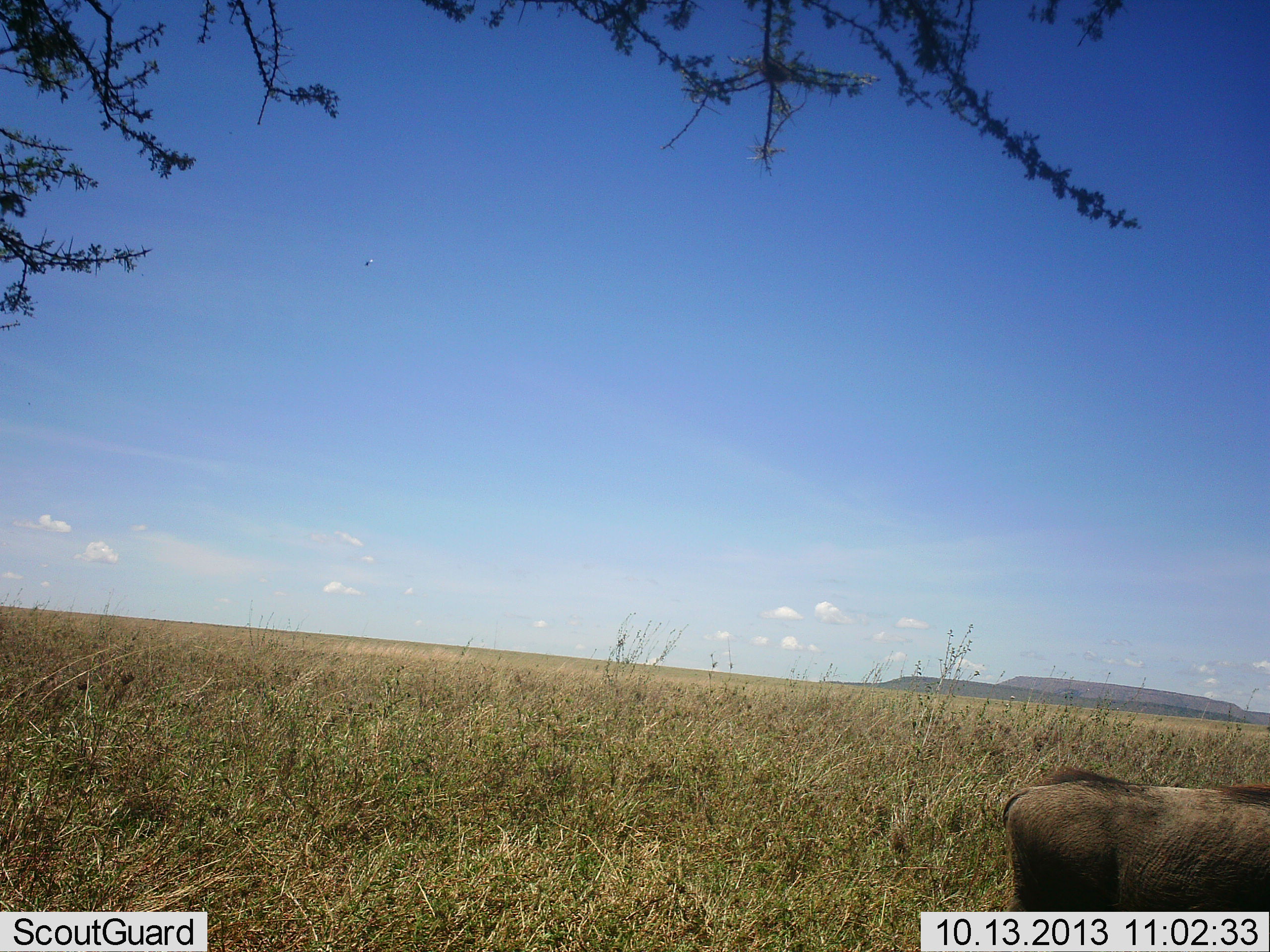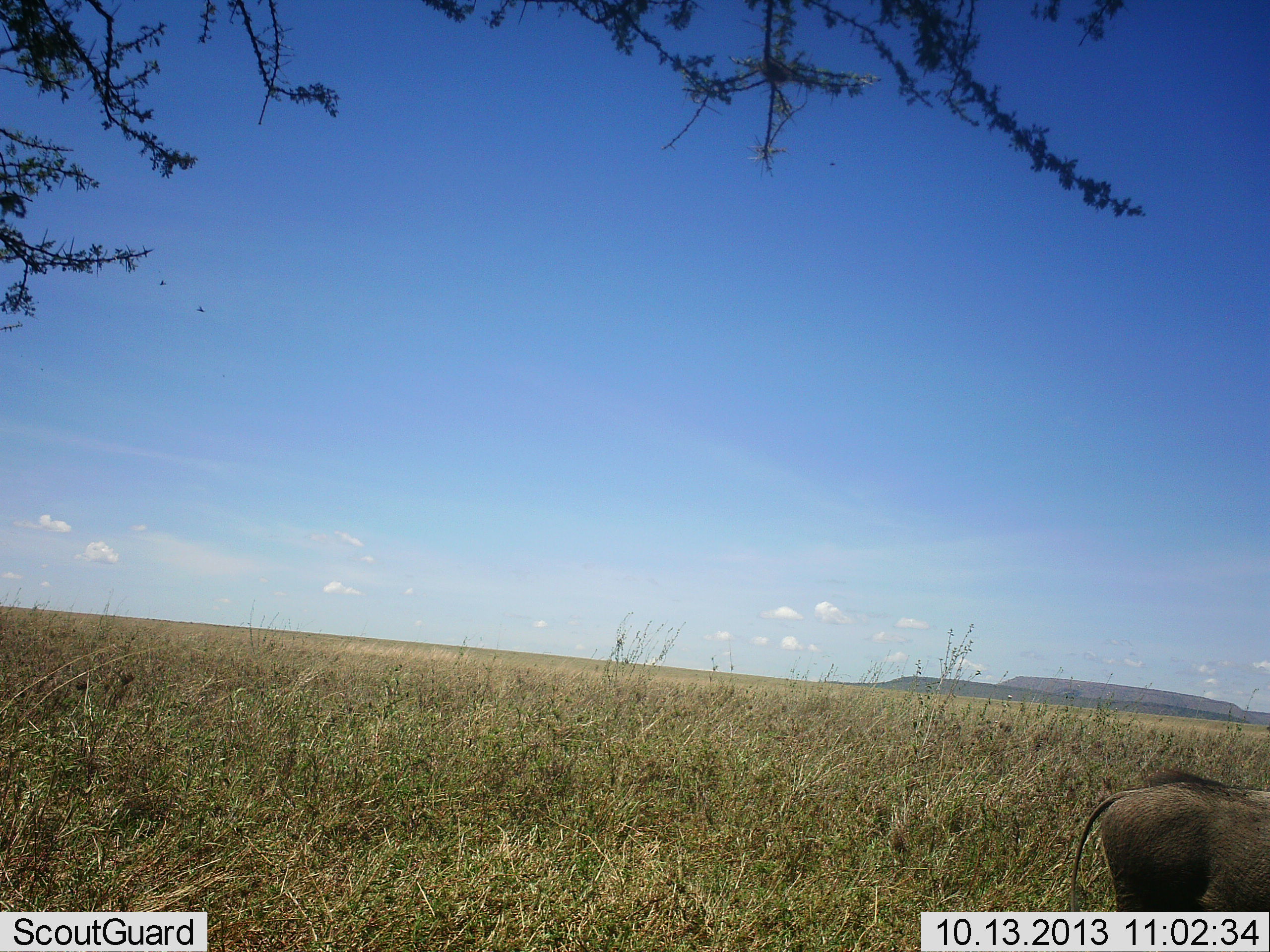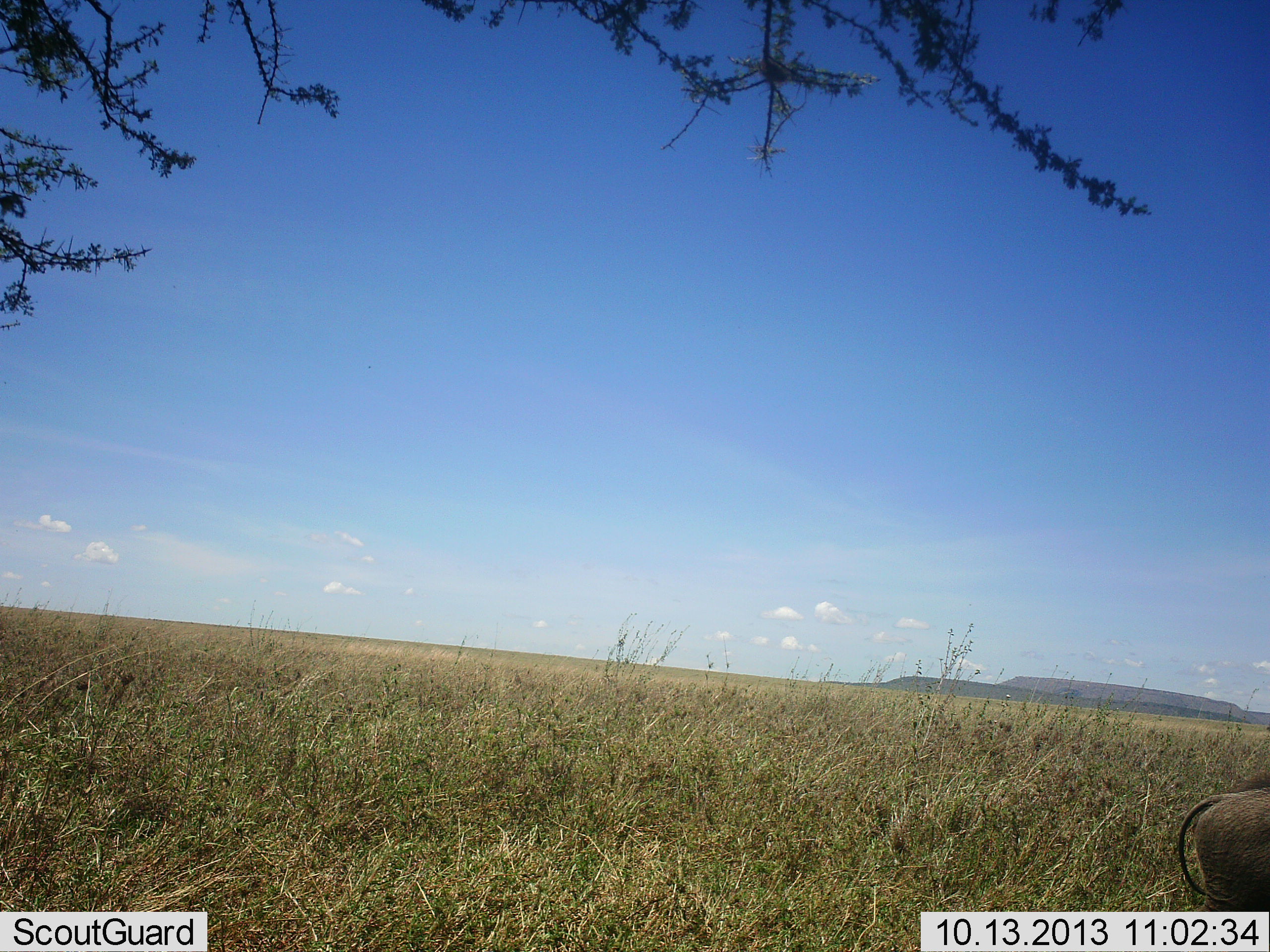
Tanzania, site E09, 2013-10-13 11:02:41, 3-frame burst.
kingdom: Animalia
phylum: Chordata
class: Mammalia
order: Artiodactyla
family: Suidae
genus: Phacochoerus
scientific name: Phacochoerus africanus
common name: warthog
Warthog (Phacochoerus africanus), count 1. Behavior (volunteer vote fractions): standing 18%, resting 0%, moving 91%, interacting 0%. Young present (vote fraction): 0%. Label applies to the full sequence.